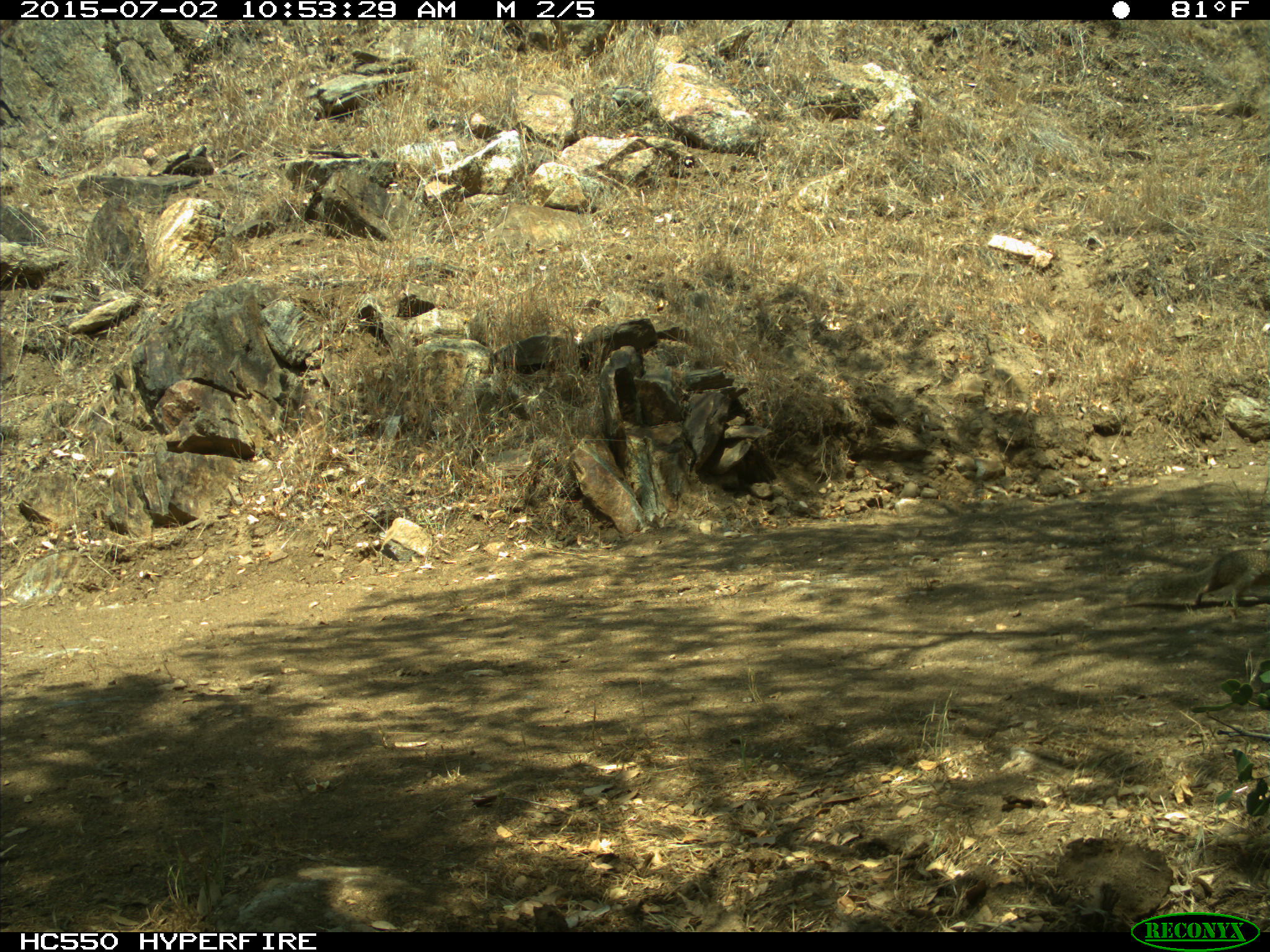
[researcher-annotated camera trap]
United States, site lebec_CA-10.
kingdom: Animalia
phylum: Chordata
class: Mammalia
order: Rodentia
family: Sciuridae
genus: Otospermophilus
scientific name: Otospermophilus beecheyi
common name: california ground squirrel